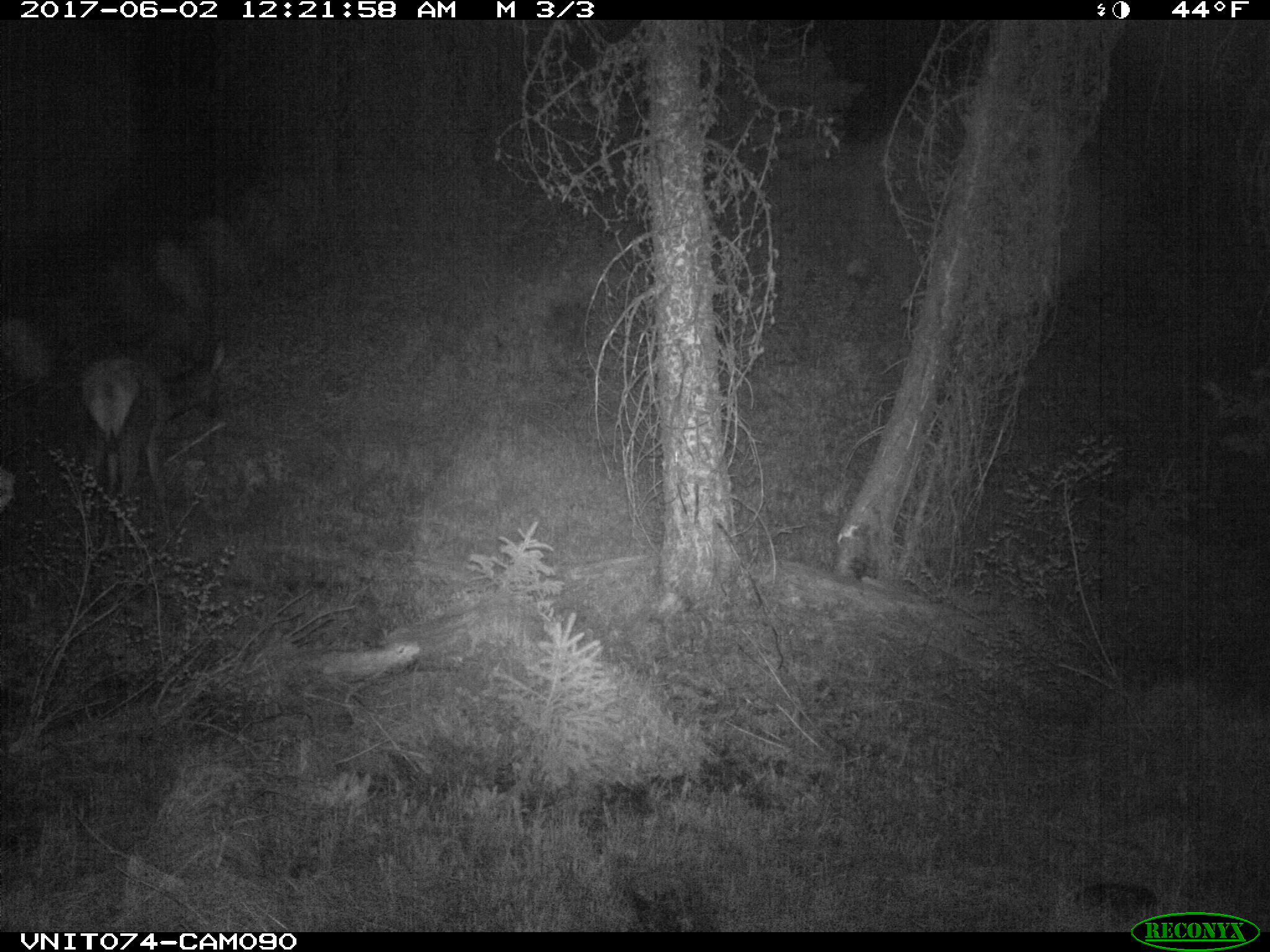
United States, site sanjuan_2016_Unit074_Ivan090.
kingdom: Animalia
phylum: Chordata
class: Mammalia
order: Artiodactyla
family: Cervidae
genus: Cervus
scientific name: Cervus elaphus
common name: red deer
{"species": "Cervus elaphus (red deer)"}